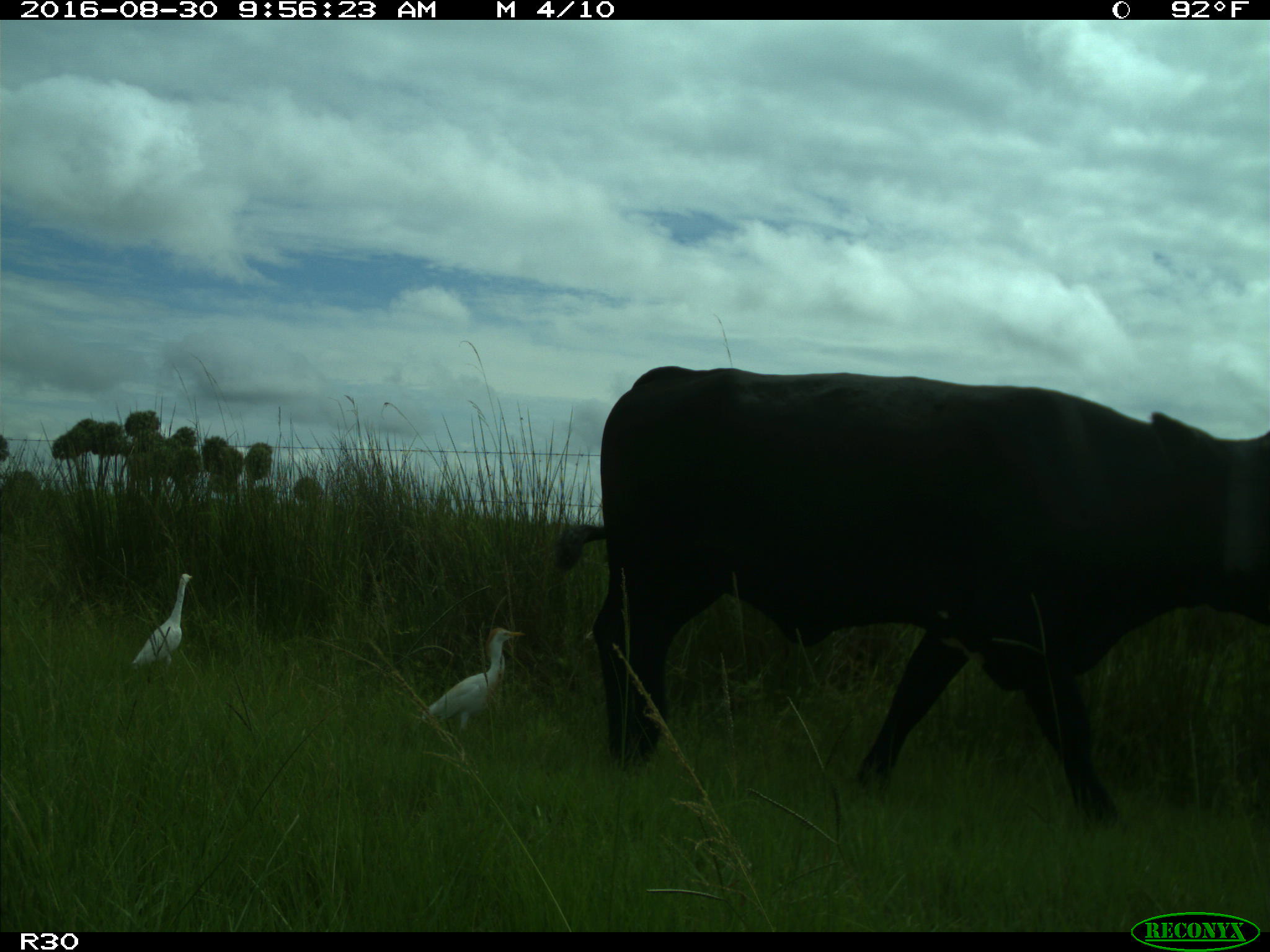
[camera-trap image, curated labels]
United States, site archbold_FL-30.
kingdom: Animalia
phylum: Chordata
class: Mammalia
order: Artiodactyla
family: Bovidae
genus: Bos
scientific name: Bos taurus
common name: domestic cow